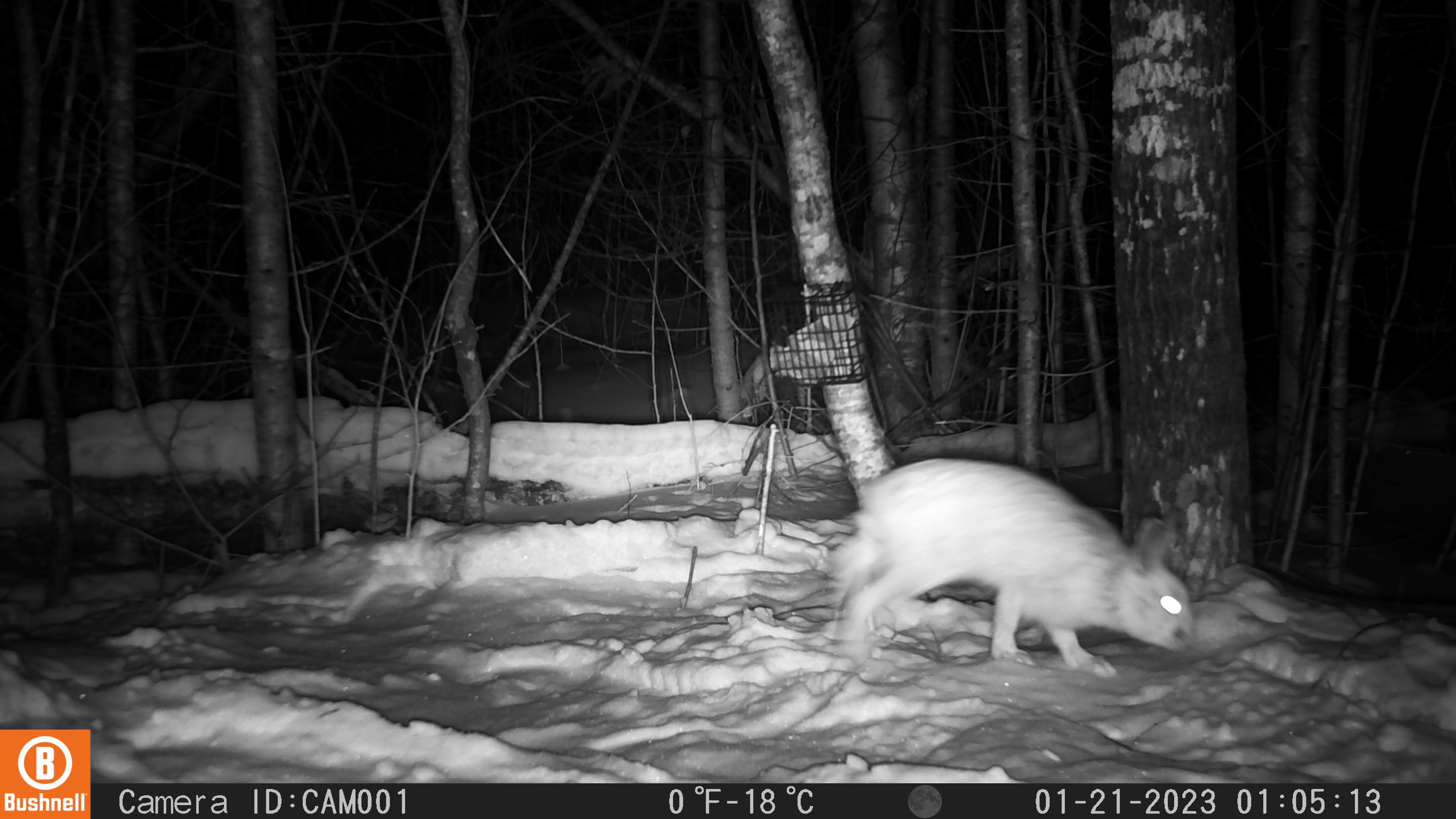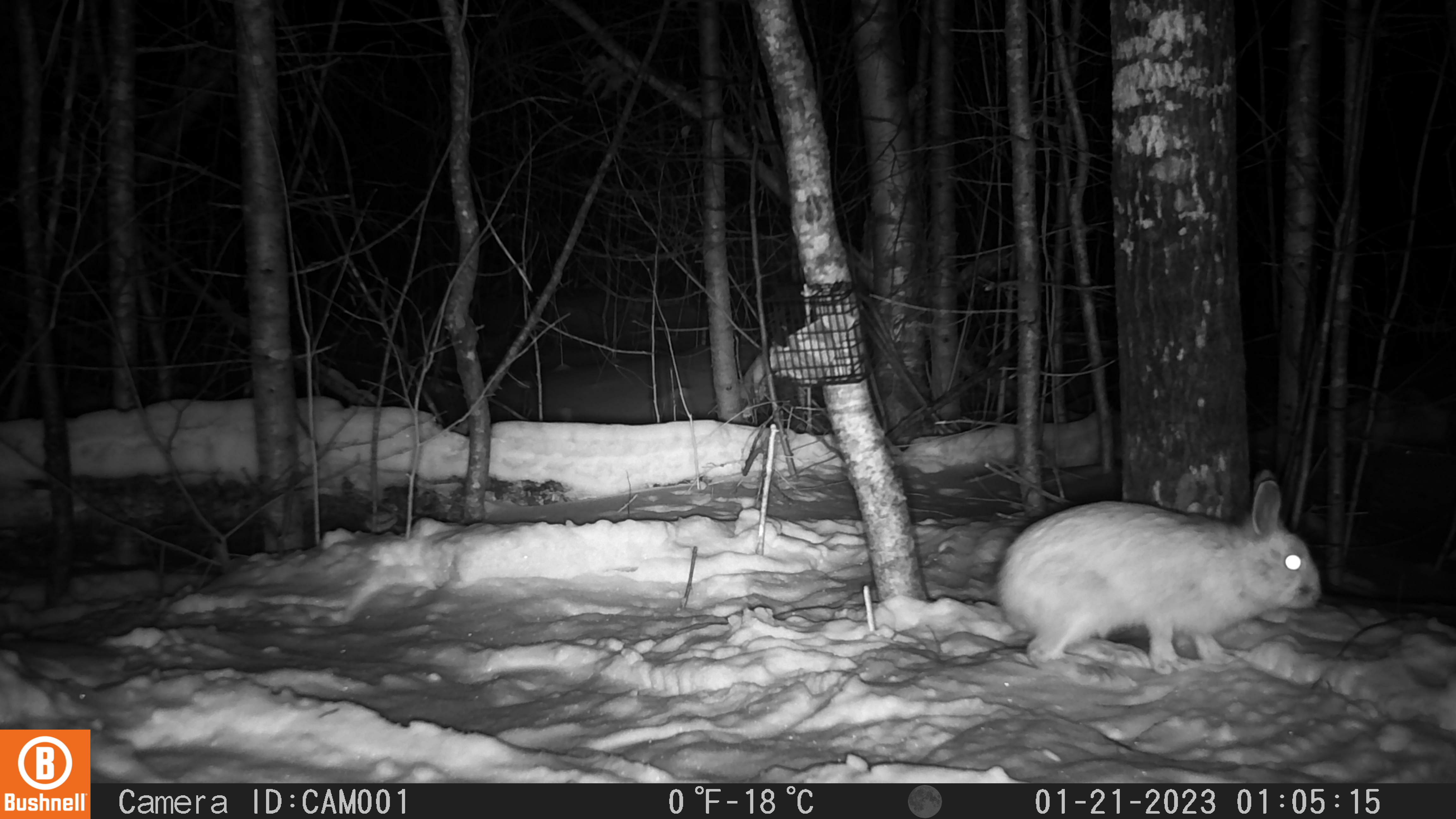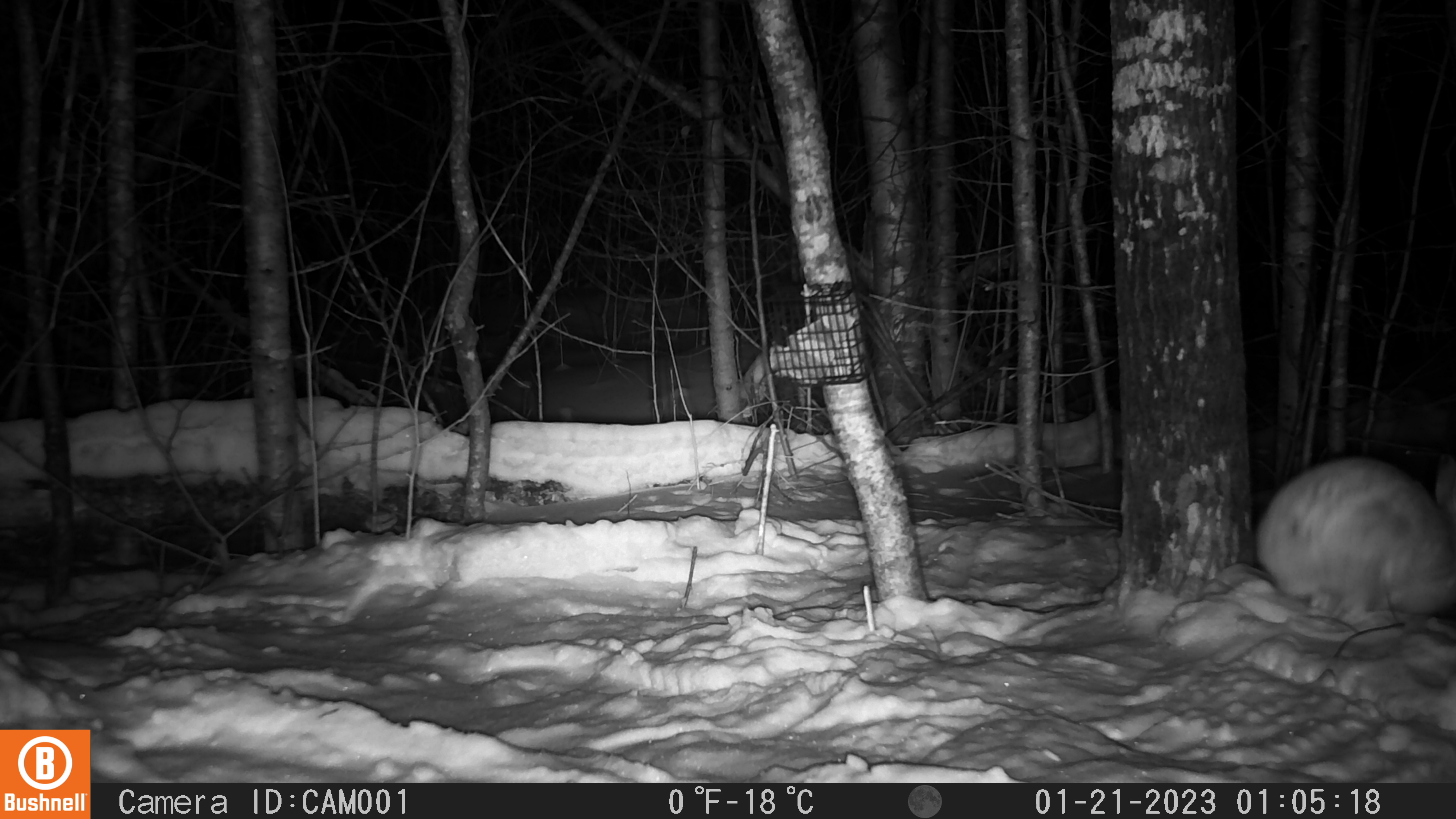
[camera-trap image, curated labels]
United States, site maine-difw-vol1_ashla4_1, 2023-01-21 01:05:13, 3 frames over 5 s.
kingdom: Animalia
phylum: Chordata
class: Mammalia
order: Lagomorpha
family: Leporidae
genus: Lepus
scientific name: Lepus americanus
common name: snowshoe hare